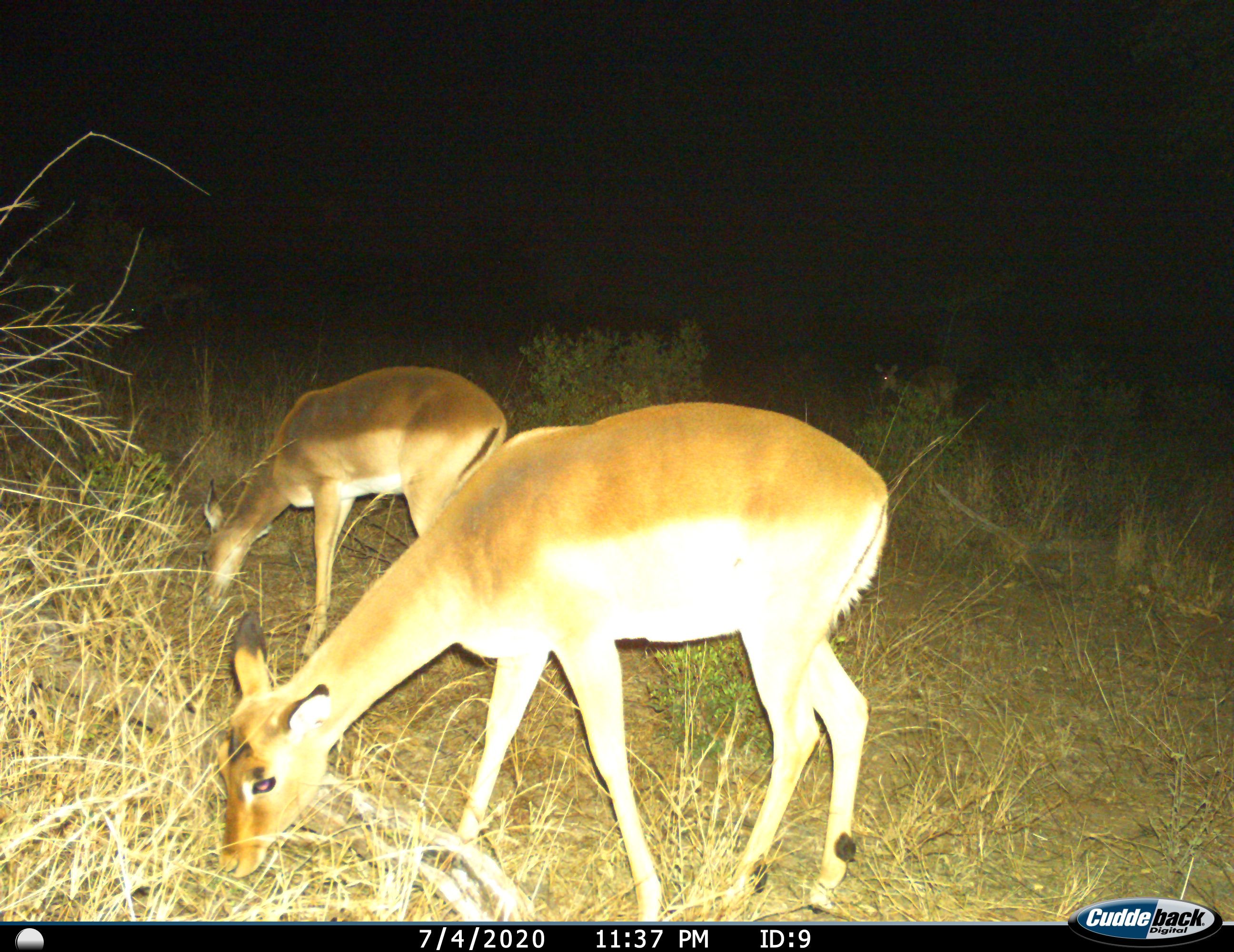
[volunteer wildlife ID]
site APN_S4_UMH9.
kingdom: Animalia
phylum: Chordata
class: Mammalia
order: Artiodactyla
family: Bovidae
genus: Aepyceros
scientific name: Aepyceros melampus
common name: impala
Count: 2.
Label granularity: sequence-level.